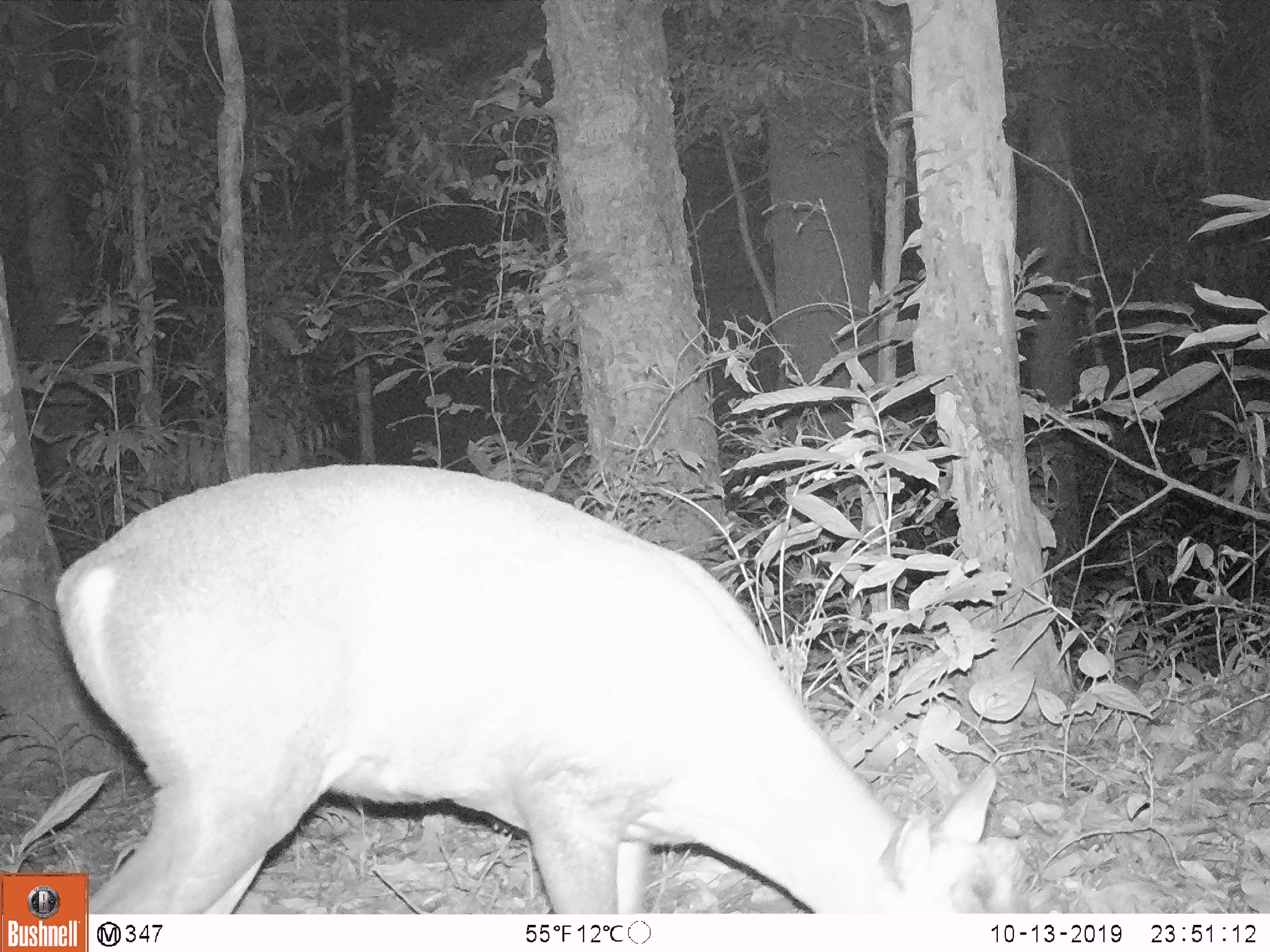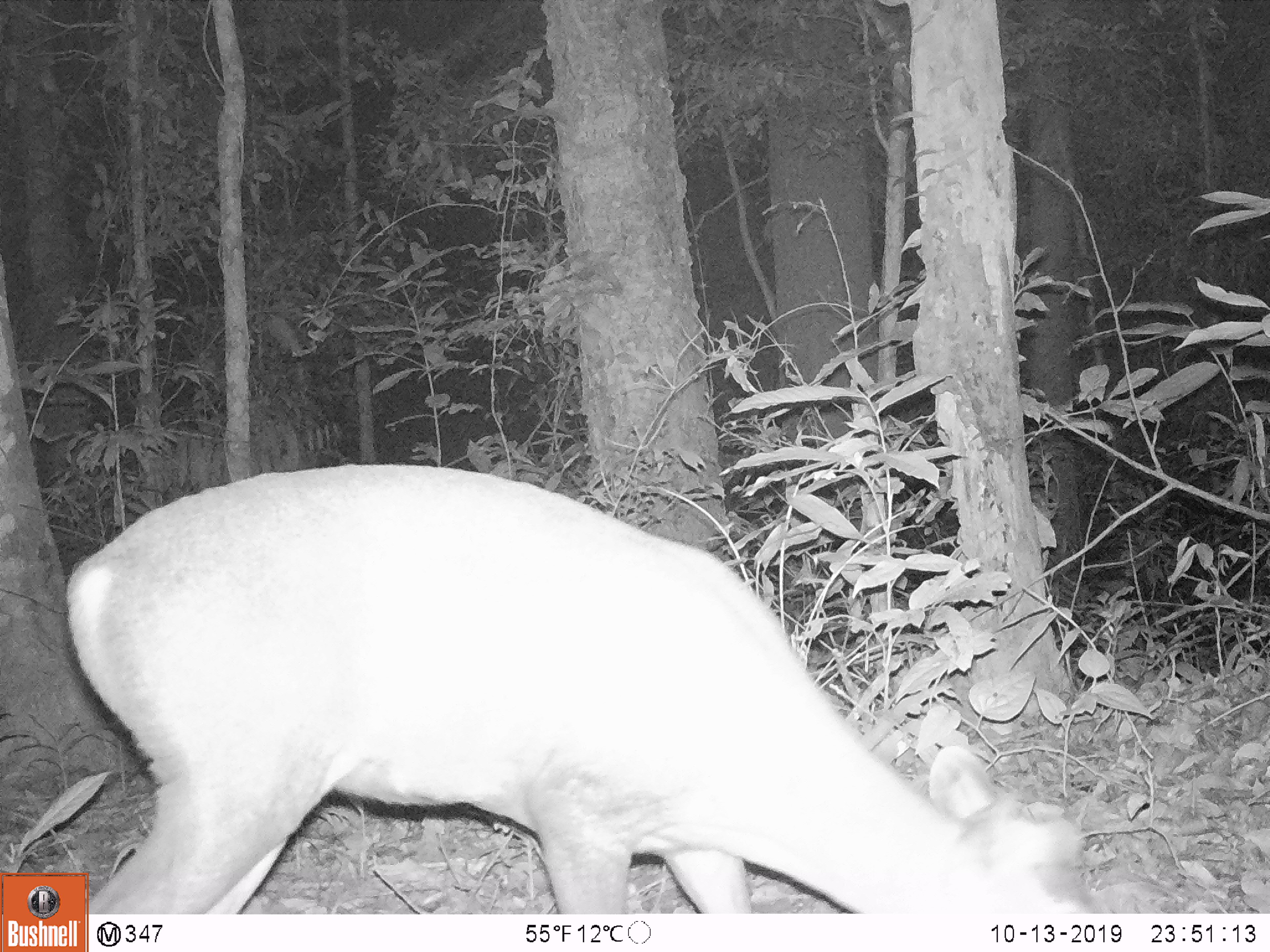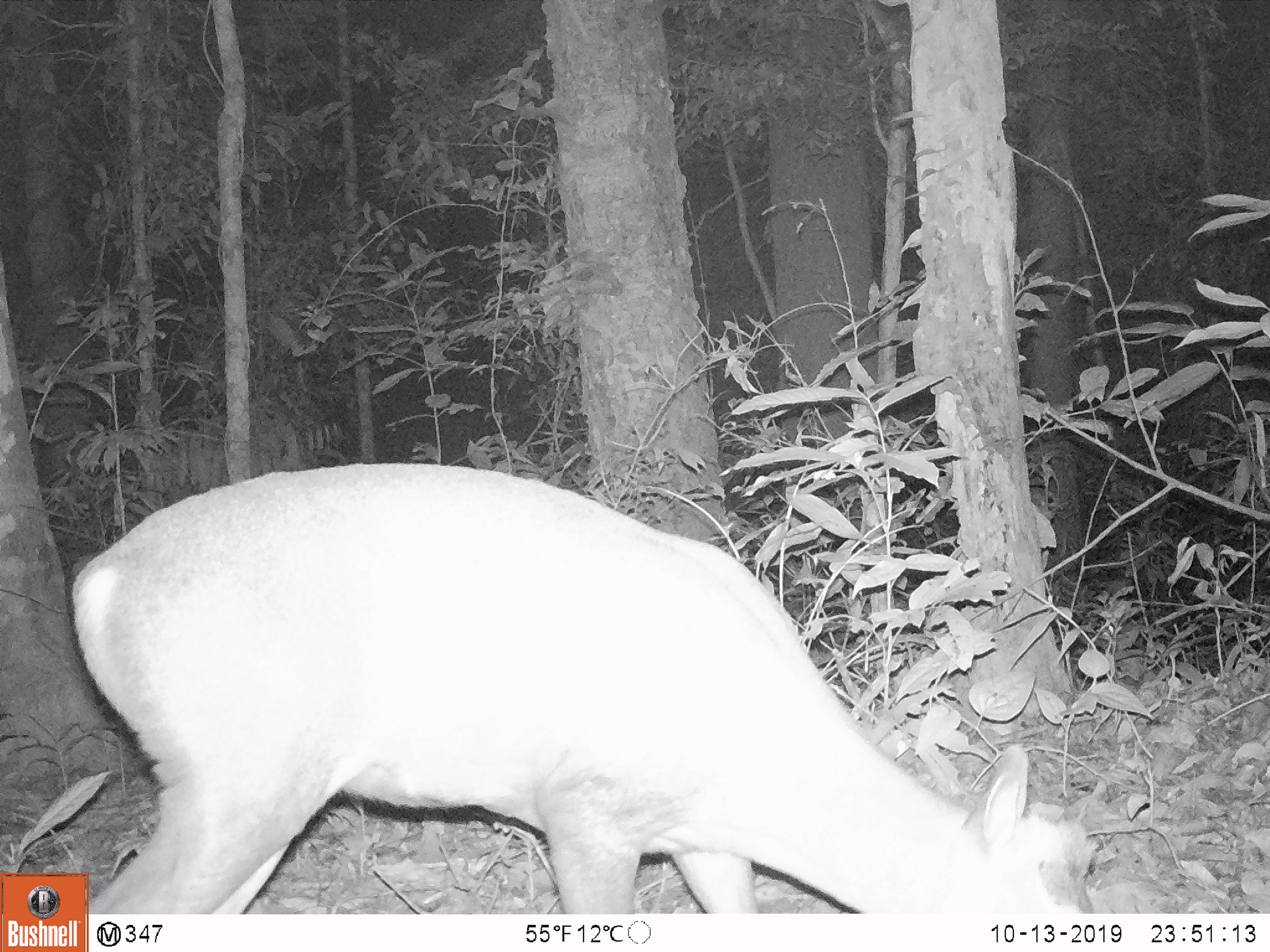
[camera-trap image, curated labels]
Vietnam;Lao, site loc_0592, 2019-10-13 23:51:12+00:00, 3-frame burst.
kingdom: Animalia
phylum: Chordata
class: Mammalia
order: Artiodactyla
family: Cervidae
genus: Muntiacus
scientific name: Muntiacus rooseveltorum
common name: roosevelt's muntjac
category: roosevelts muntjac group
Roosevelts muntjac group (roosevelt's muntjac) (Muntiacus rooseveltorum). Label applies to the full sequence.